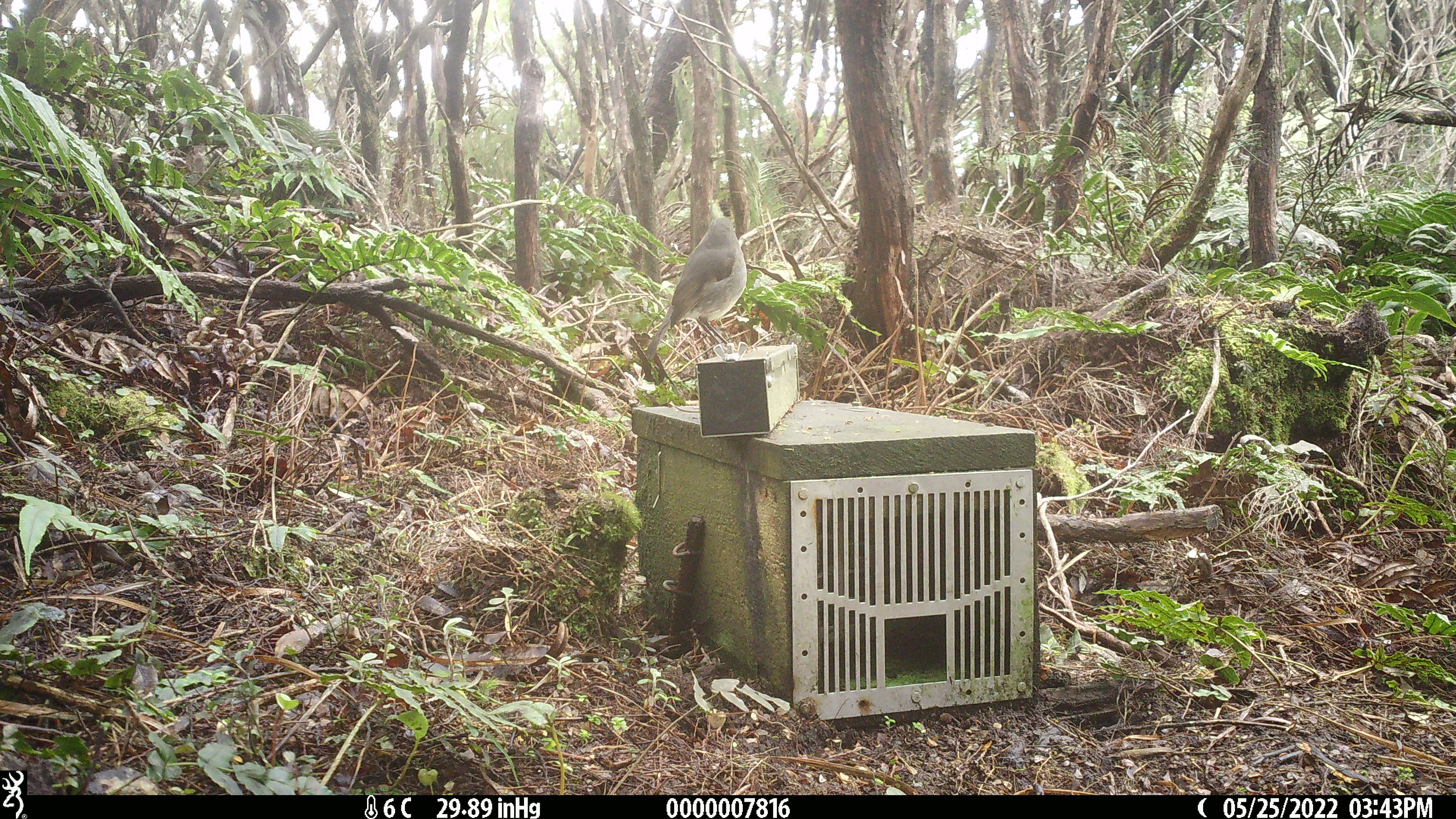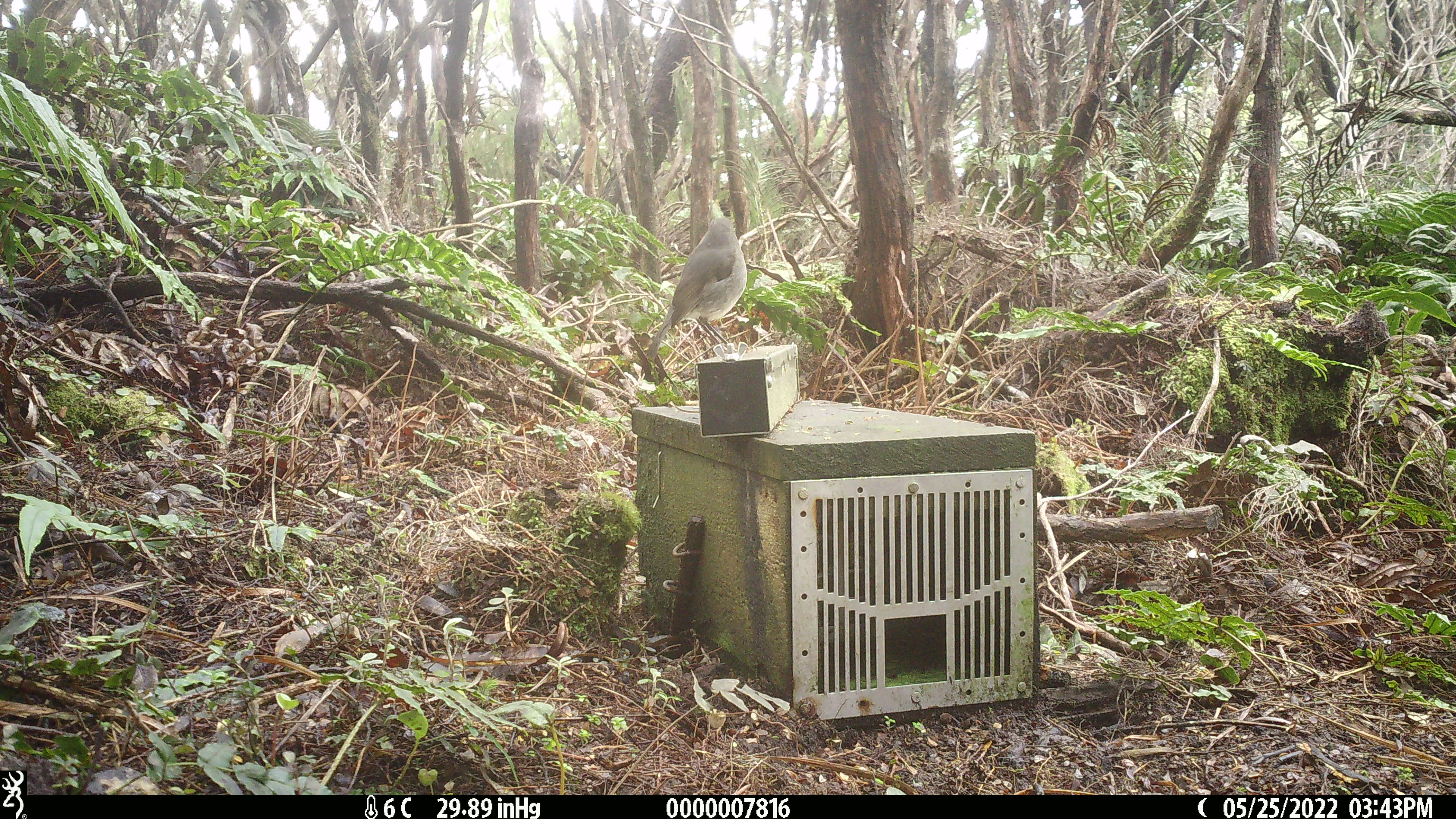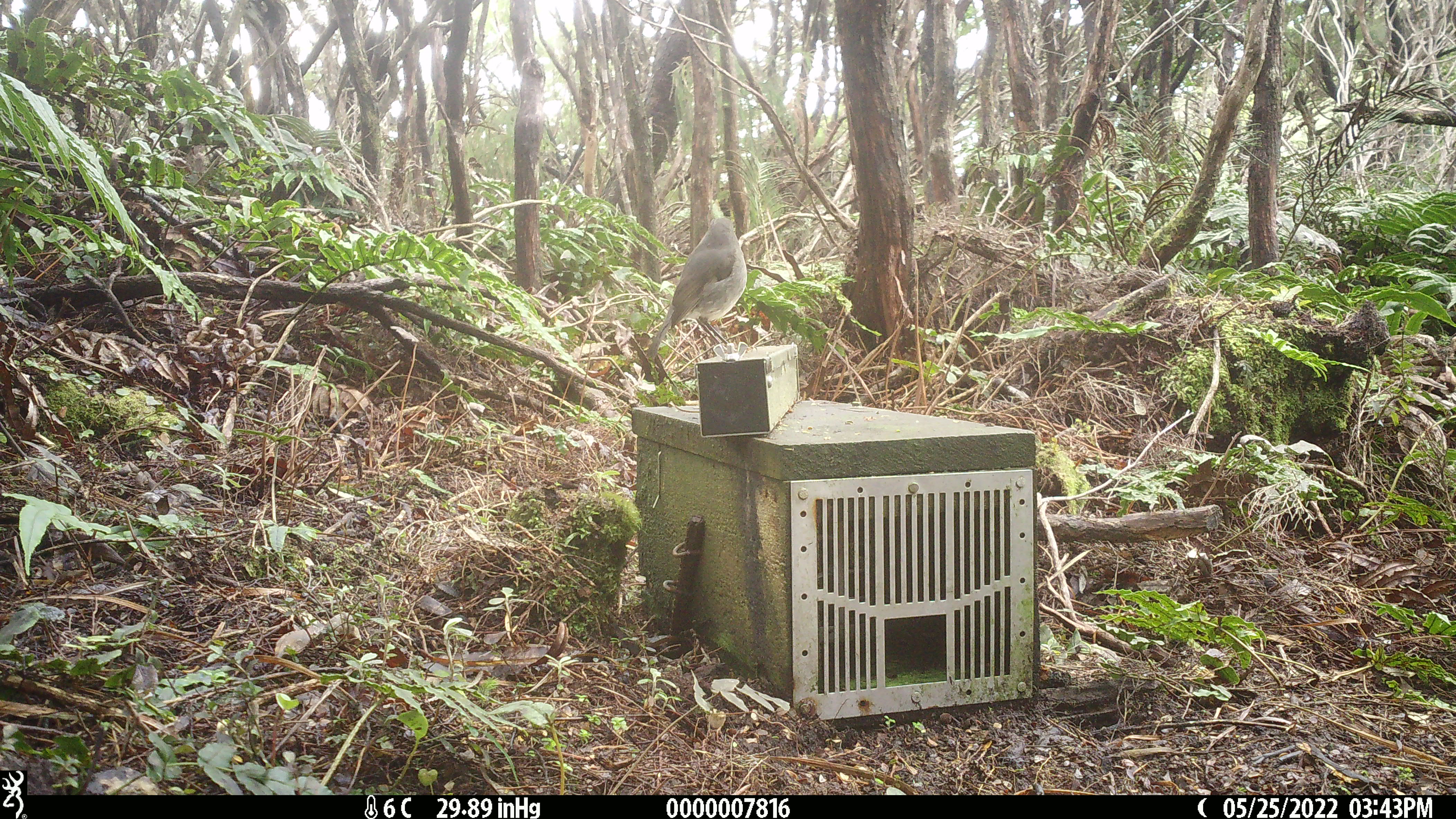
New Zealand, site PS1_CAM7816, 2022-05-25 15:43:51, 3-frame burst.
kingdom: Animalia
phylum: Chordata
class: Aves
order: Passeriformes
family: Petroicidae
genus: Petroica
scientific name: Petroica australis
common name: new zealand robin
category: robin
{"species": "robin (new zealand robin) (Petroica australis)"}